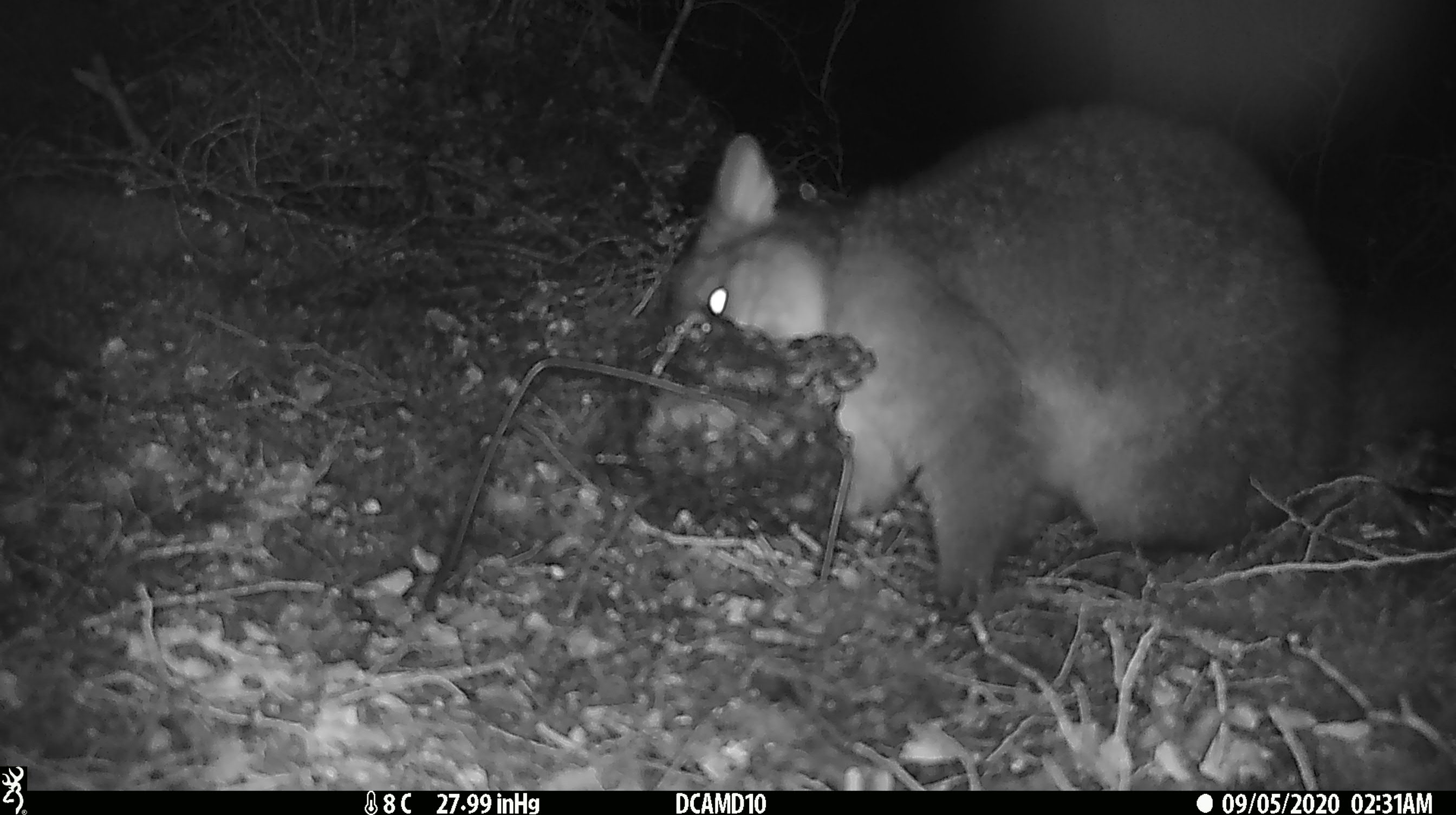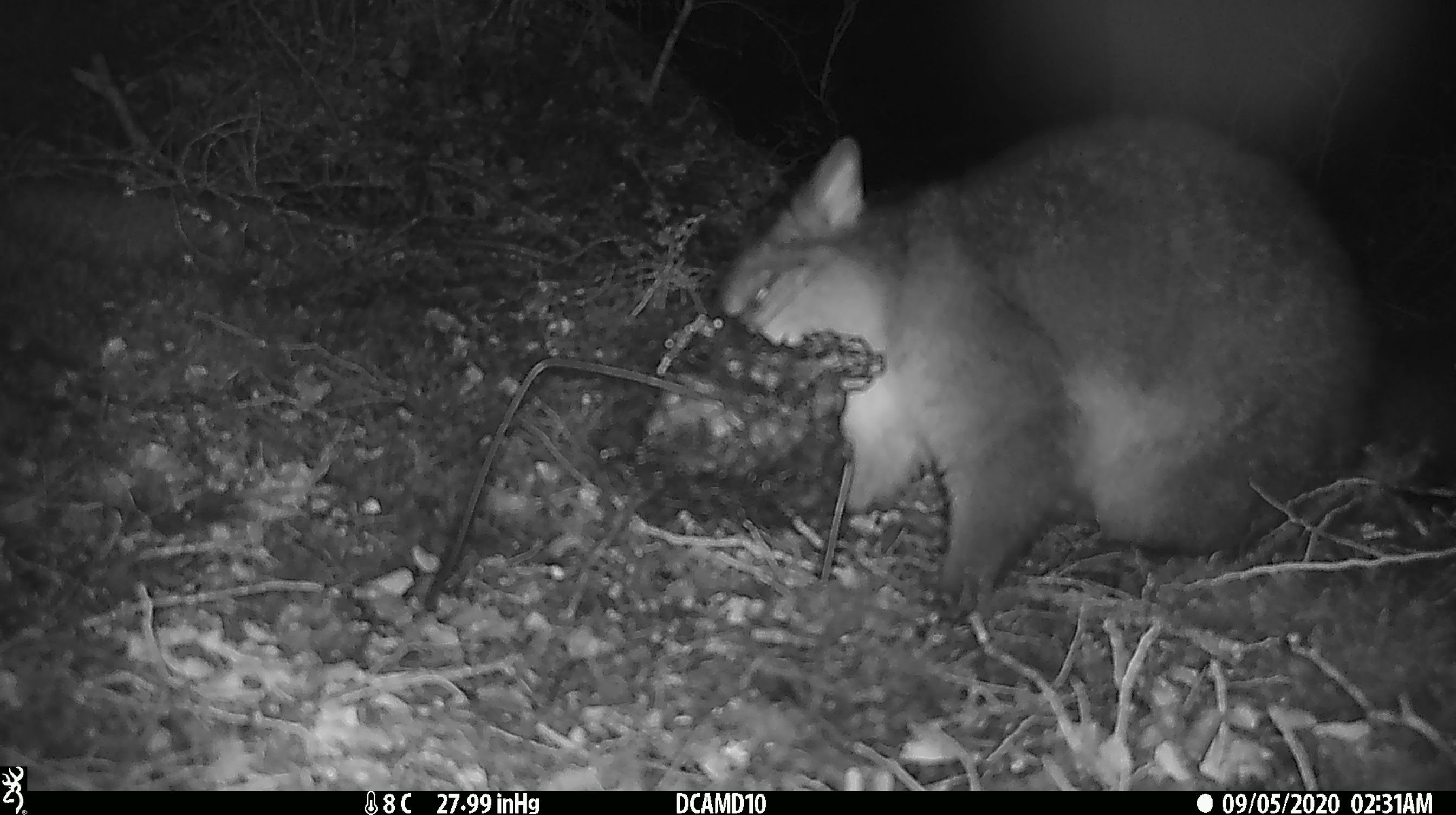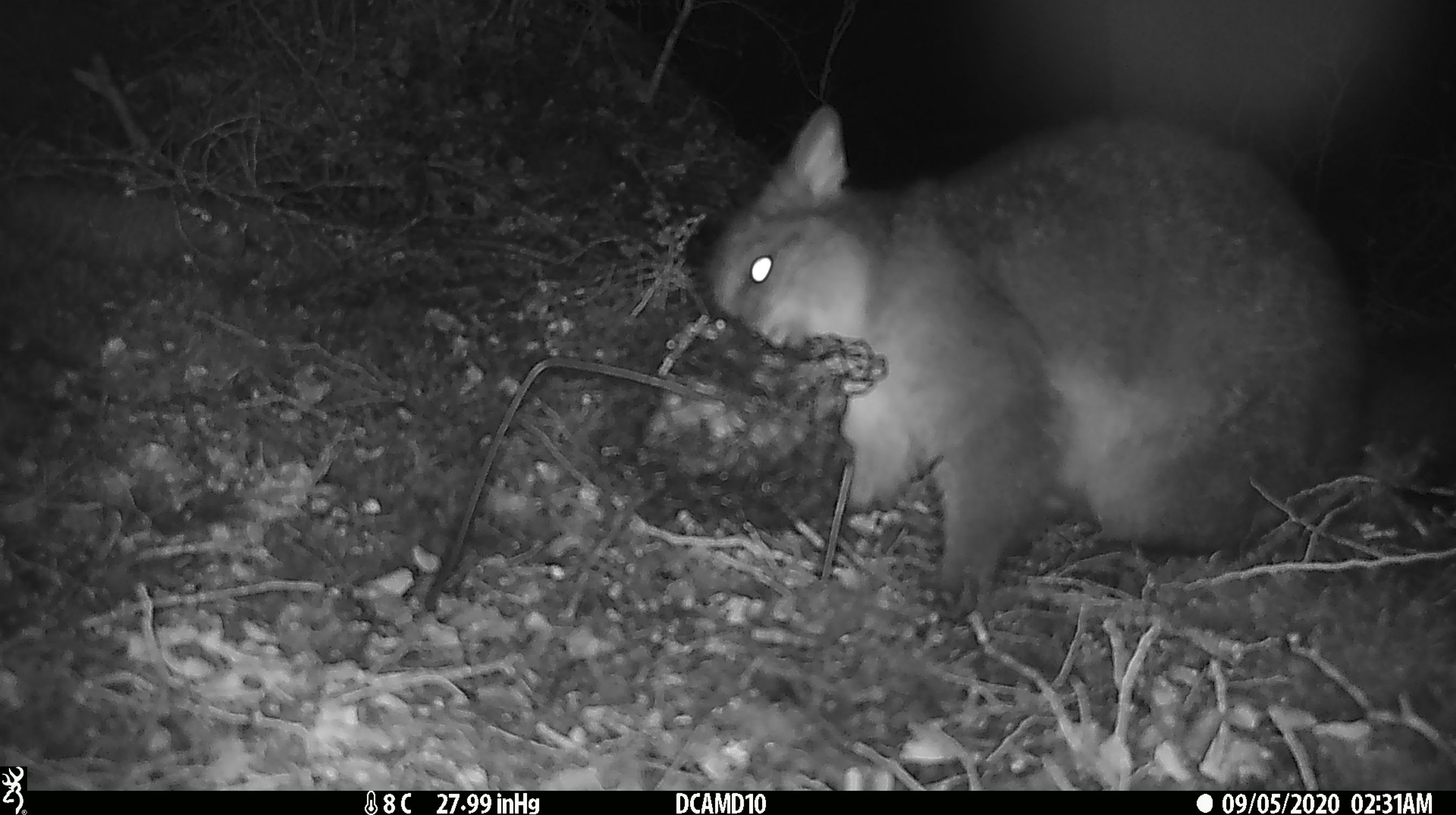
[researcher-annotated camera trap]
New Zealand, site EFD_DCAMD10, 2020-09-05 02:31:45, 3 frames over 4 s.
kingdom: Animalia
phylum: Chordata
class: Mammalia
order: Diprotodontia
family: Phalangeridae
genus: Trichosurus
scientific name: Trichosurus vulpecula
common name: common brushtail possum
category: possum